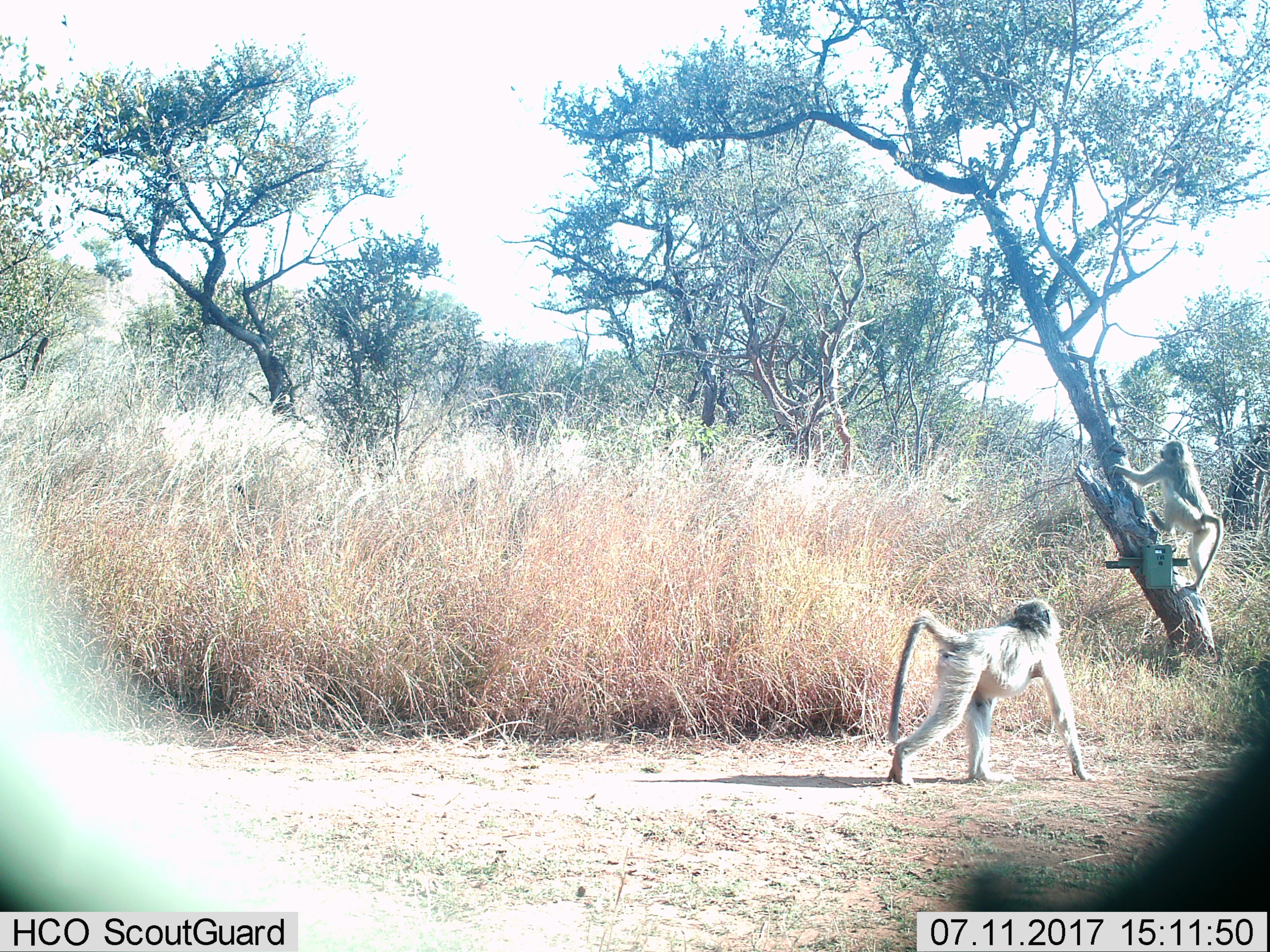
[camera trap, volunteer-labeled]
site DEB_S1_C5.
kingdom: Animalia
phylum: Chordata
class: Mammalia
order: Primates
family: Cercopithecidae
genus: Papio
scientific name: Papio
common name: baboon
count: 2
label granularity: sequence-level